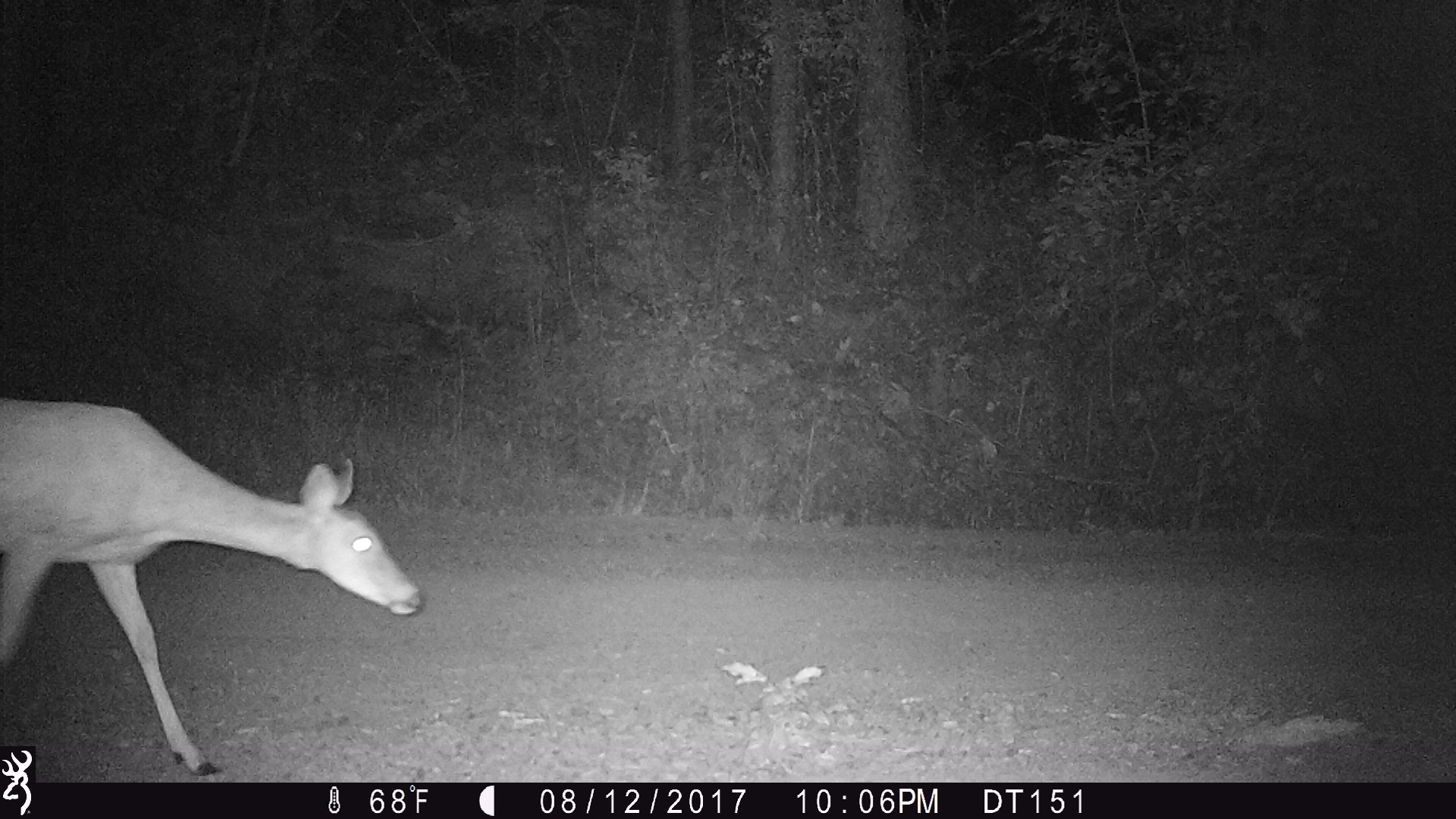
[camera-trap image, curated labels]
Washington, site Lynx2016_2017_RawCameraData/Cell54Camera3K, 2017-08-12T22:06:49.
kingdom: Animalia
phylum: Chordata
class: Mammalia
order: Artiodactyla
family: Cervidae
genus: Odocoileus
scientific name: Odocoileus virginianus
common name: white-tailed deer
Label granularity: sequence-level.